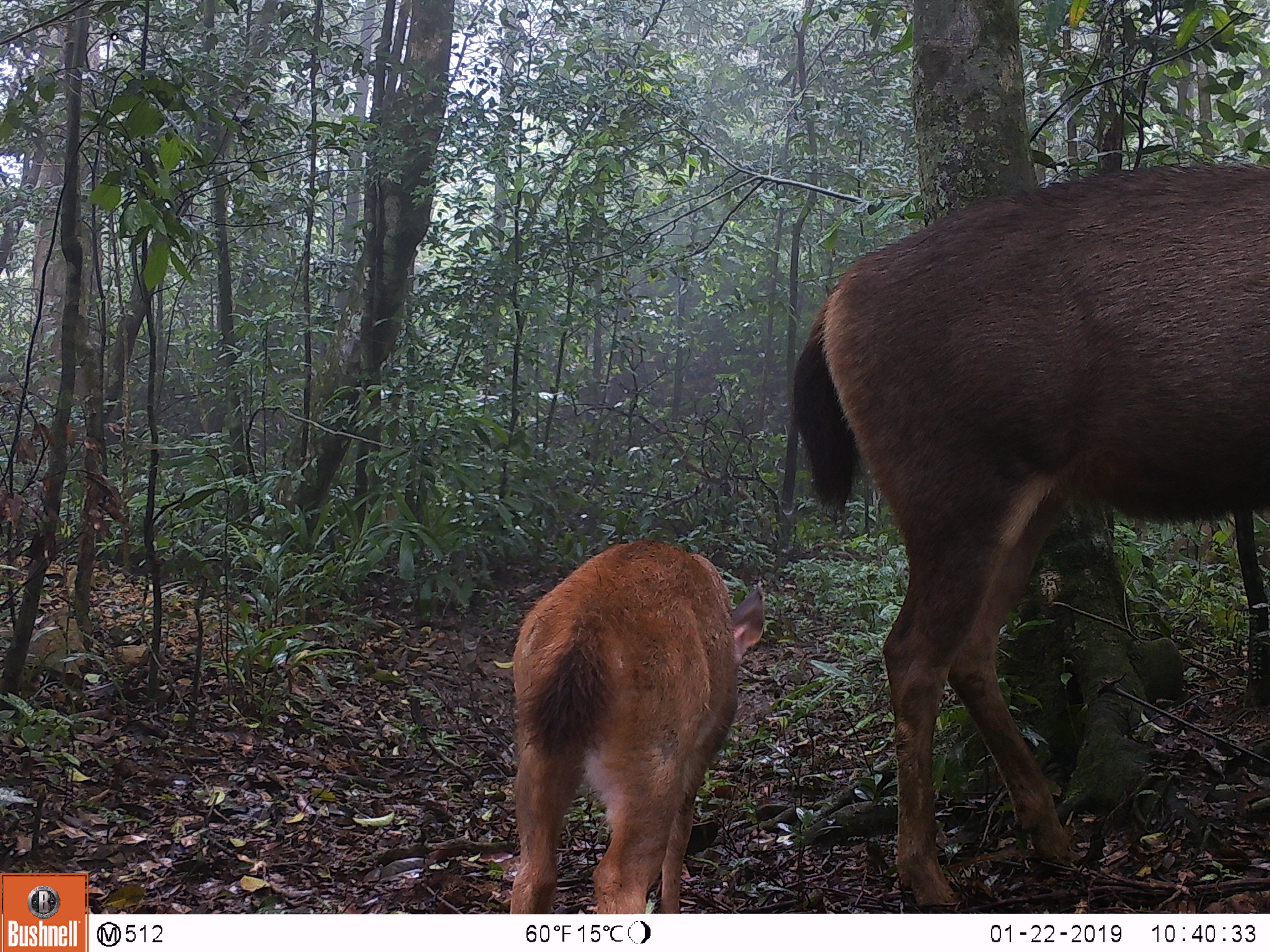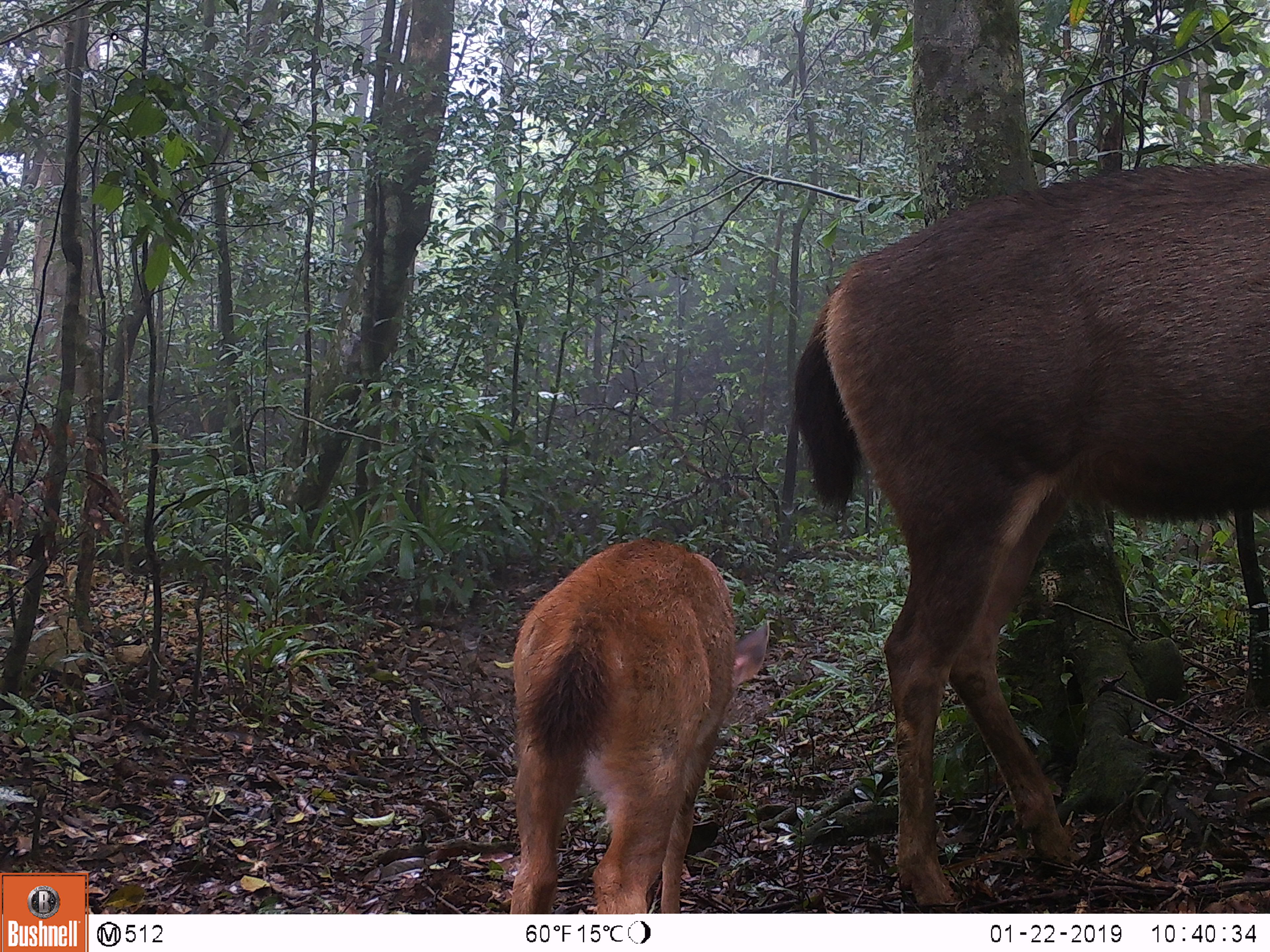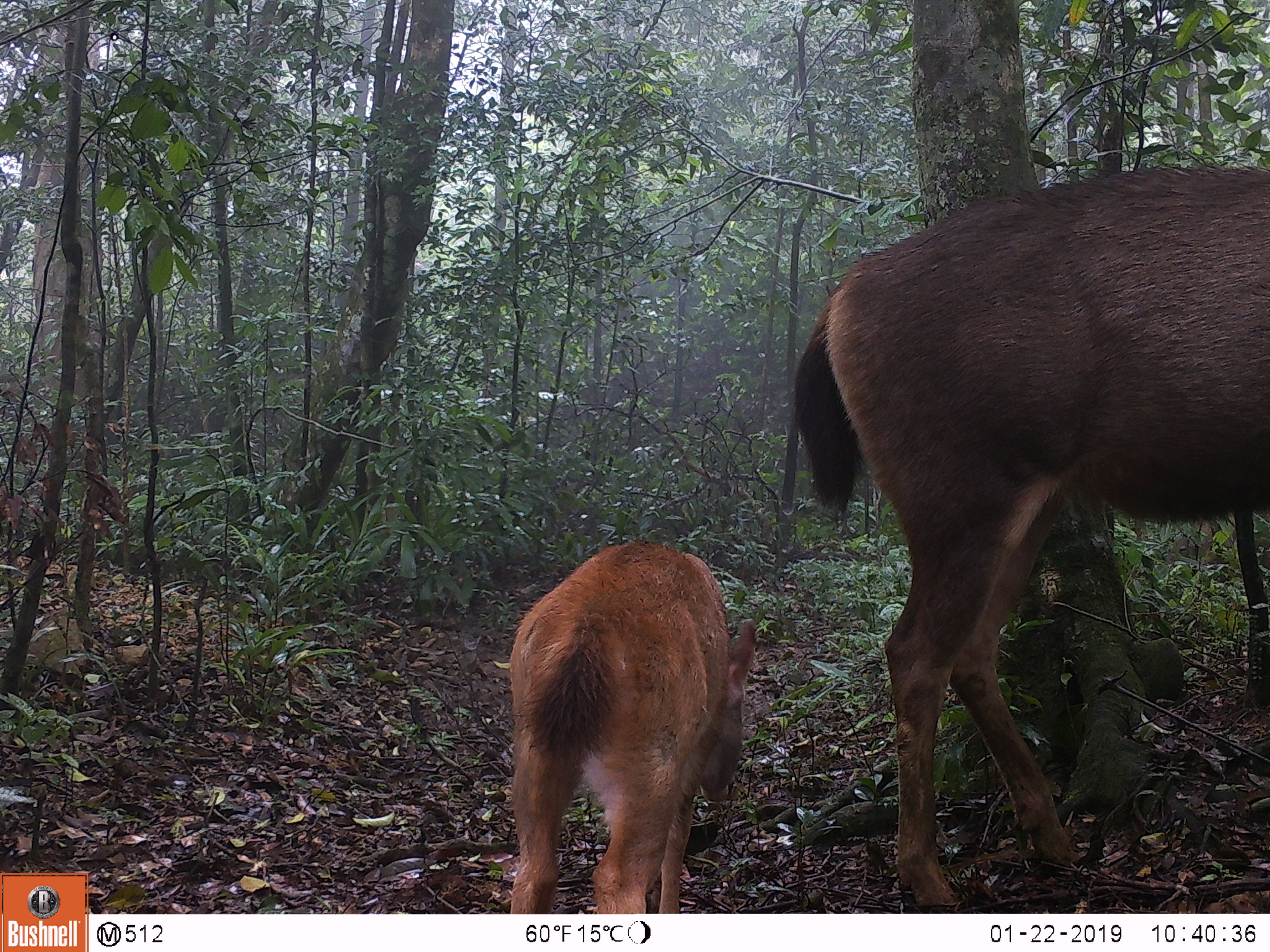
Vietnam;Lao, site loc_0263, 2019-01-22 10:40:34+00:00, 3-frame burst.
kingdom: Animalia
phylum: Chordata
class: Mammalia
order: Artiodactyla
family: Cervidae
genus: Rusa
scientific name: Rusa unicolor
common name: sambar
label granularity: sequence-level